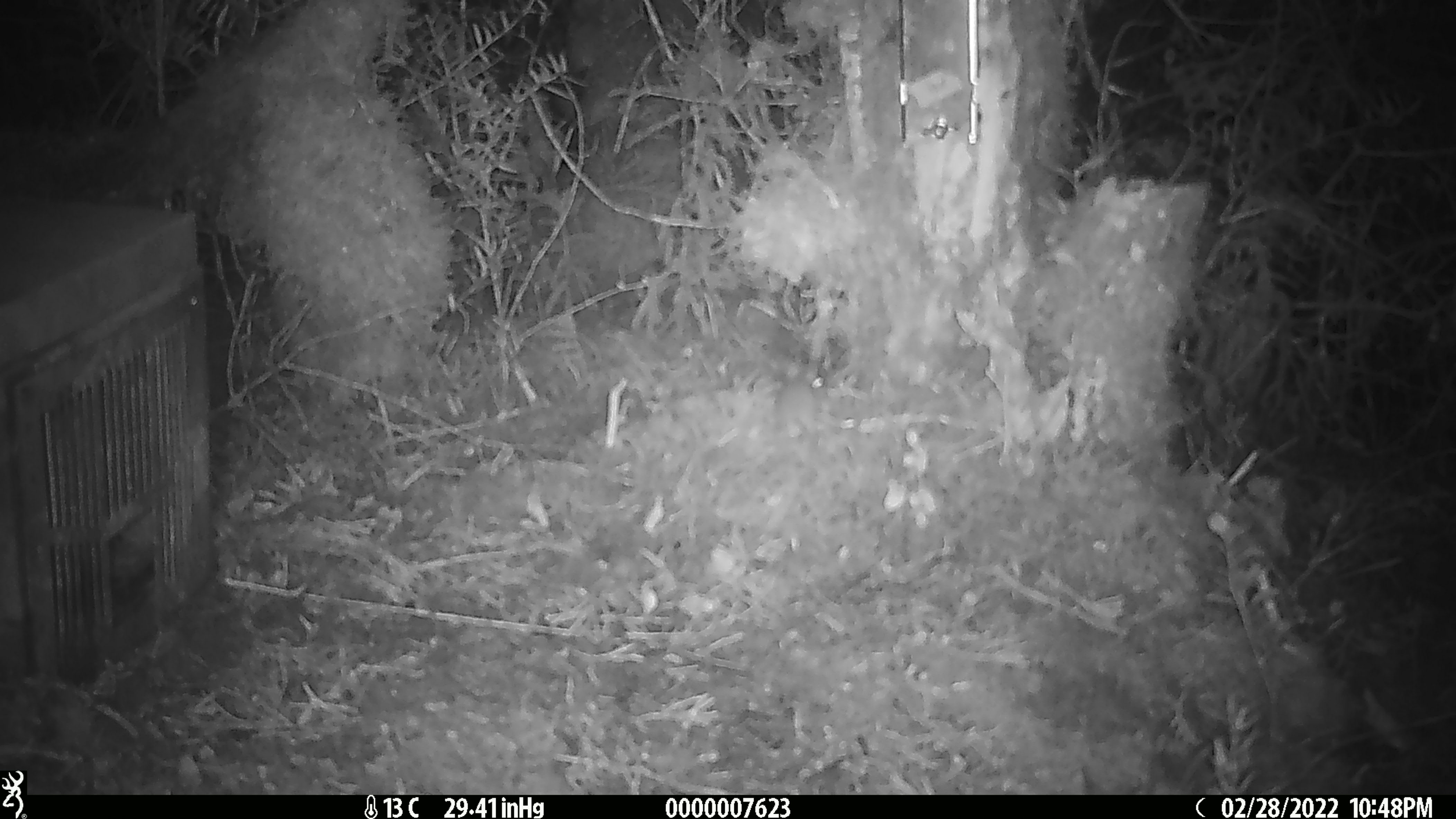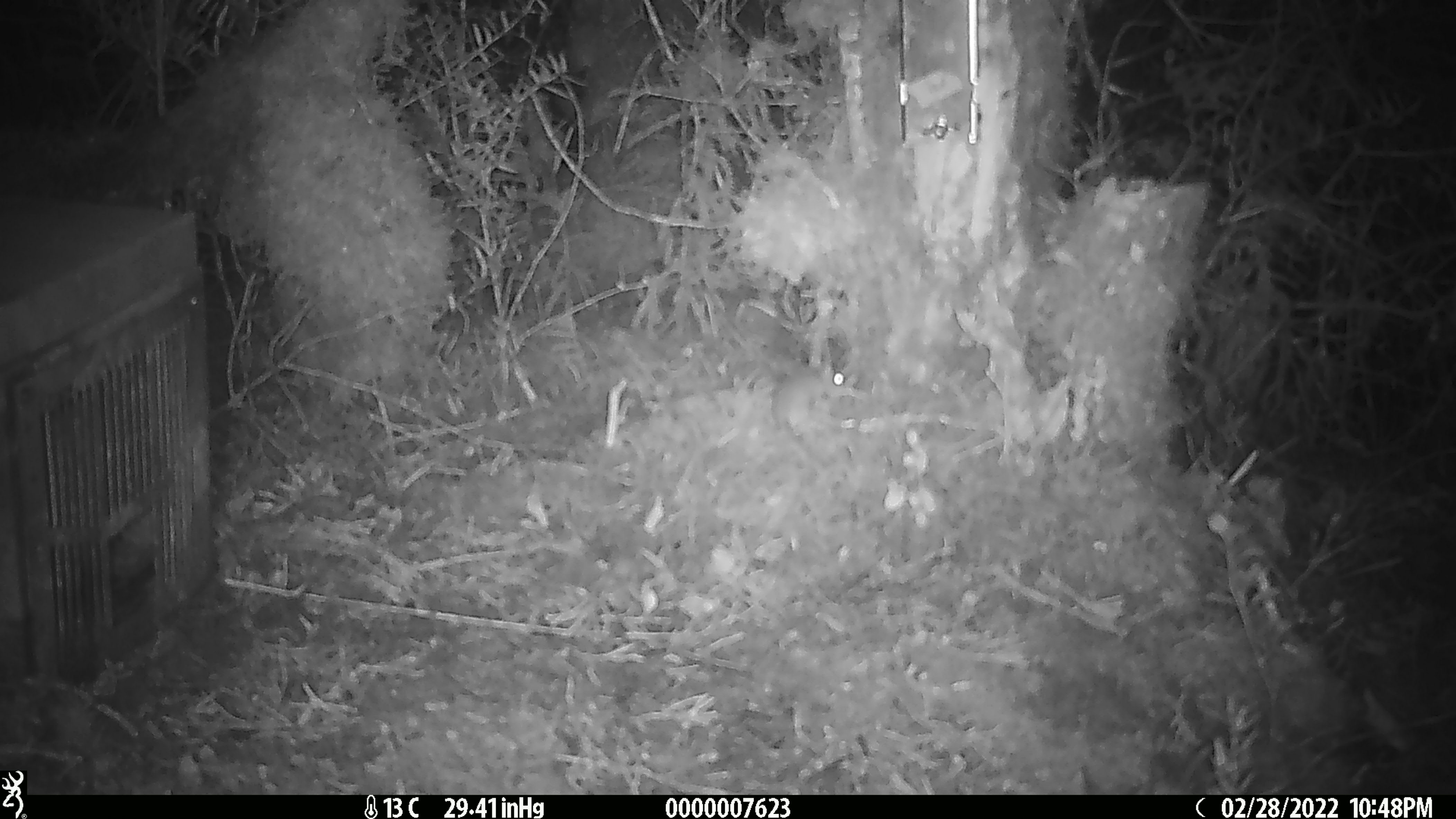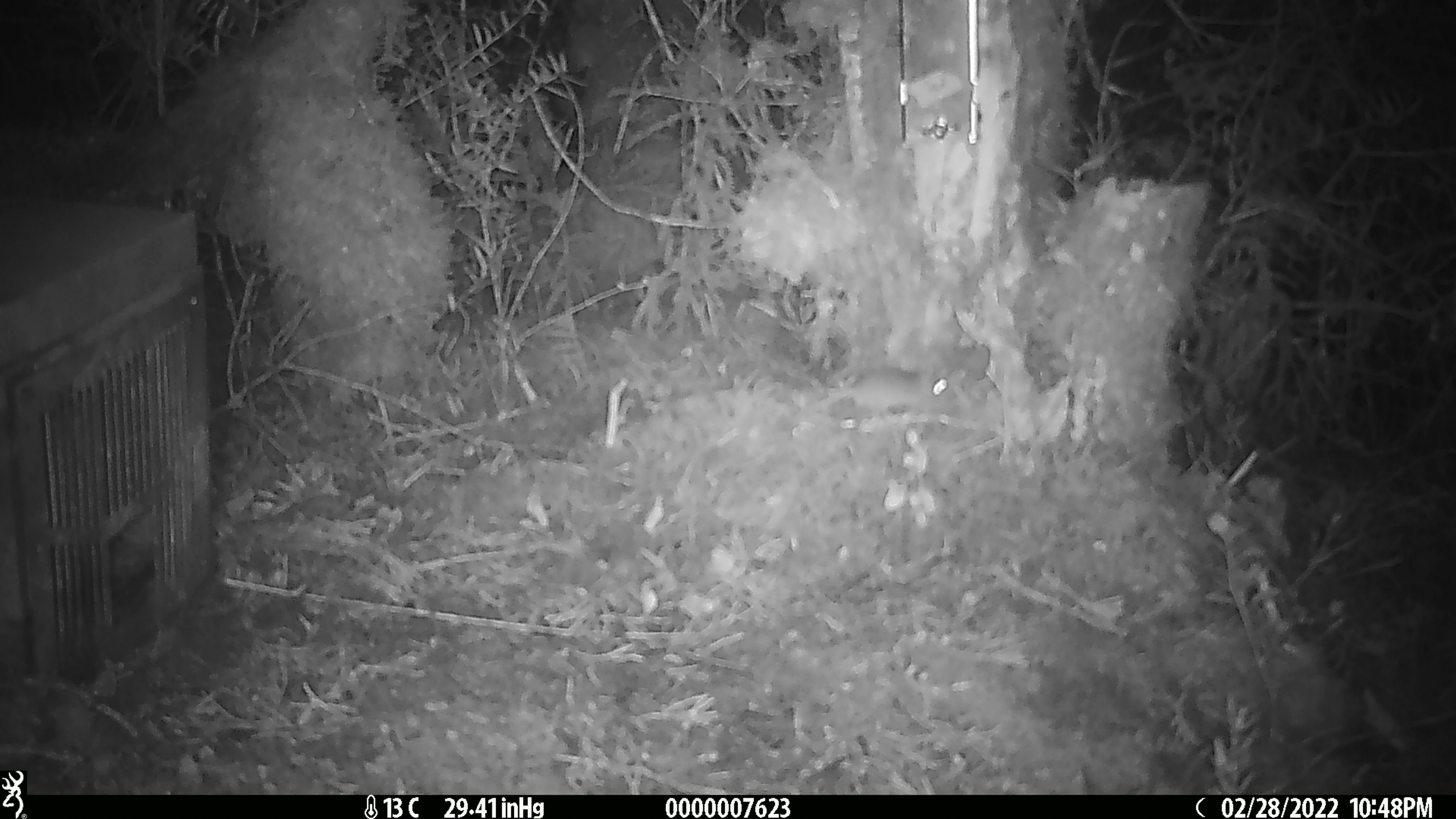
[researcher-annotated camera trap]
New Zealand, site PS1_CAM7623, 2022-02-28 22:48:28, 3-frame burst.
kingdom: Animalia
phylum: Chordata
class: Mammalia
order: Rodentia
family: Muridae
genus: Mus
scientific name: Mus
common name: mouse